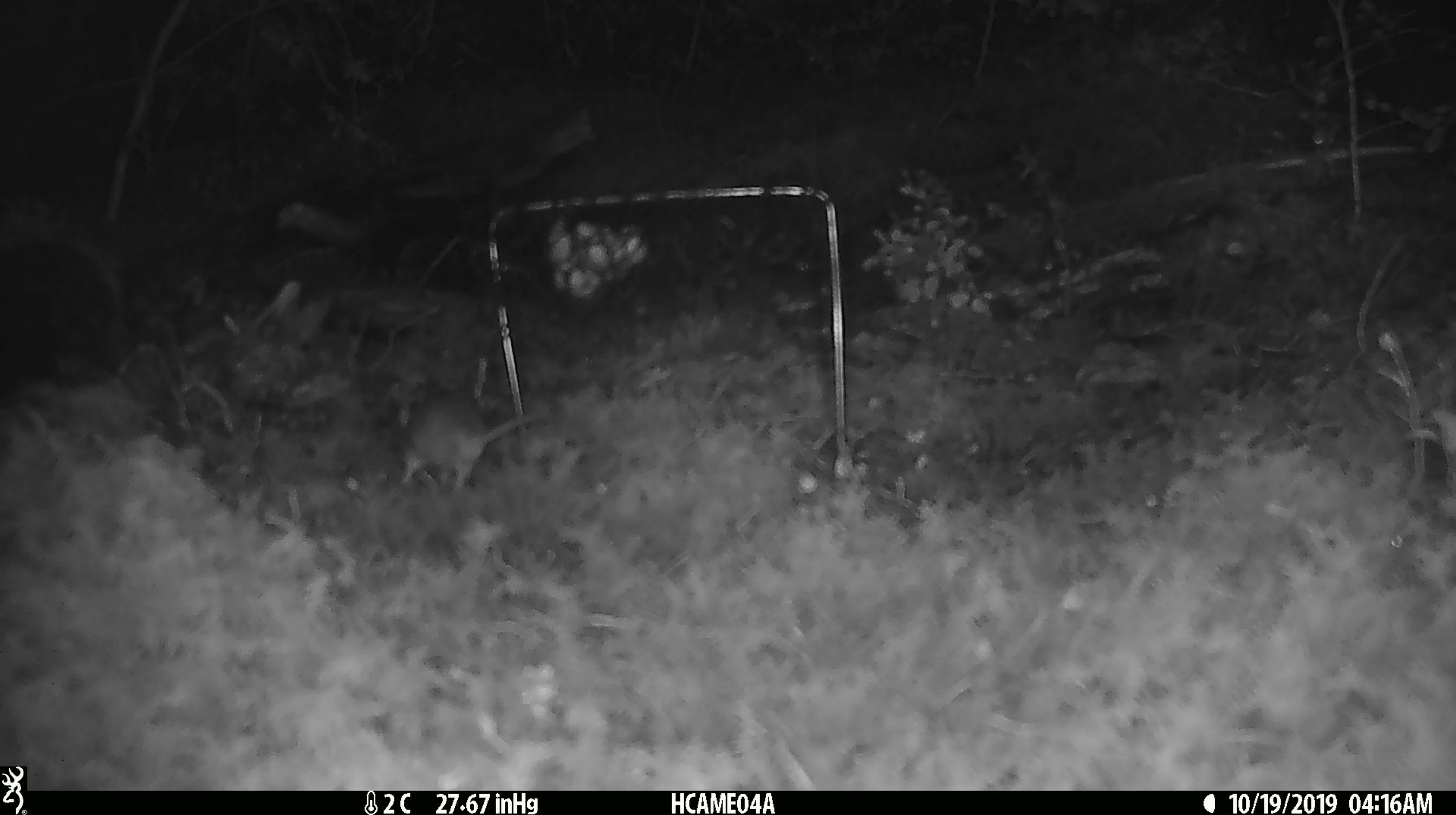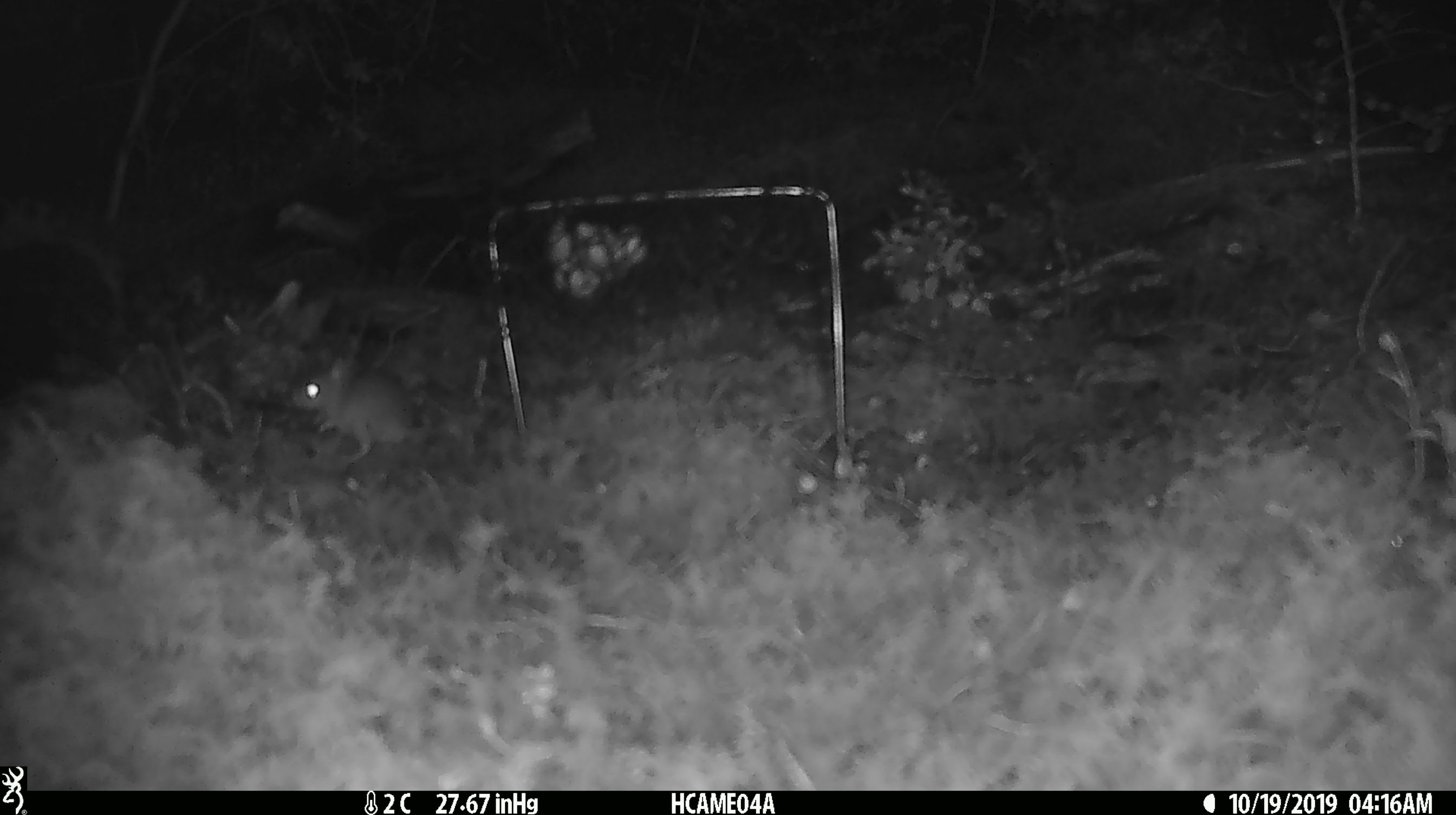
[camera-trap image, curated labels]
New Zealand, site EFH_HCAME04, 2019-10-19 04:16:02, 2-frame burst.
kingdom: Animalia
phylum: Chordata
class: Mammalia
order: Rodentia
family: Muridae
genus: Mus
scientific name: Mus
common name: mouse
Mouse (Mus).